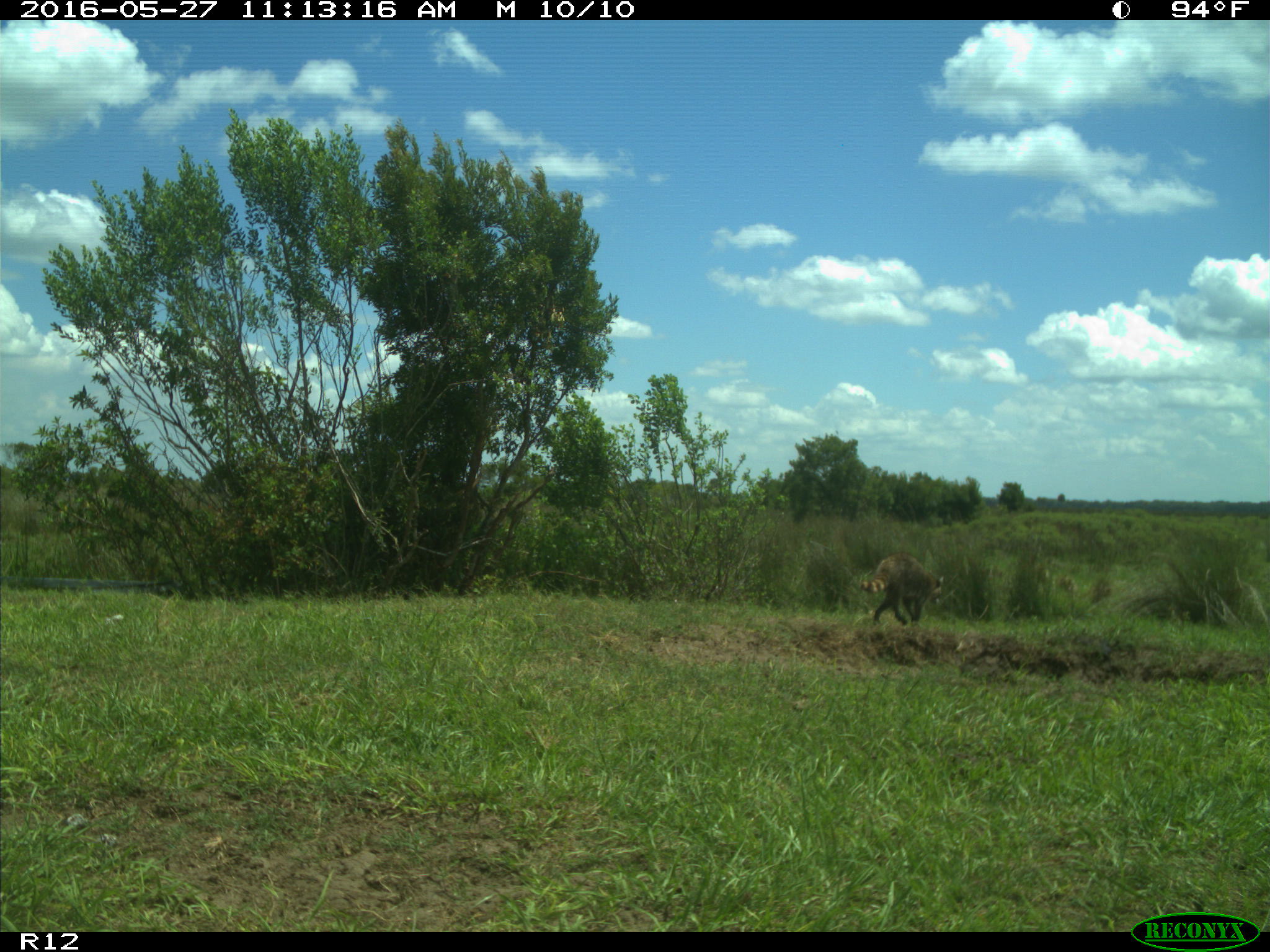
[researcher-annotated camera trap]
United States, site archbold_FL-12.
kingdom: Animalia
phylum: Chordata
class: Mammalia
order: Carnivora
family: Procyonidae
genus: Procyon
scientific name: Procyon lotor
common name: common raccoon